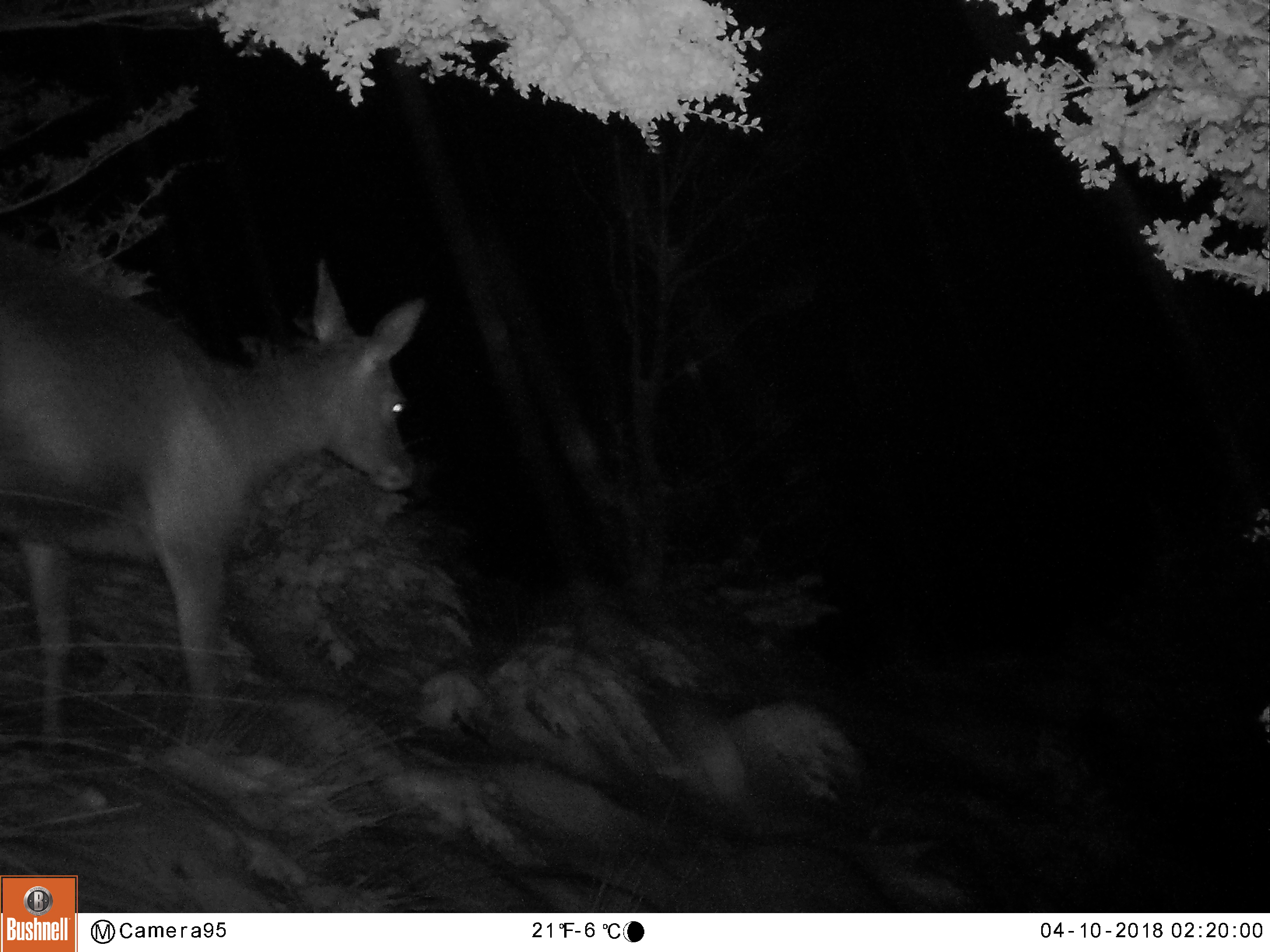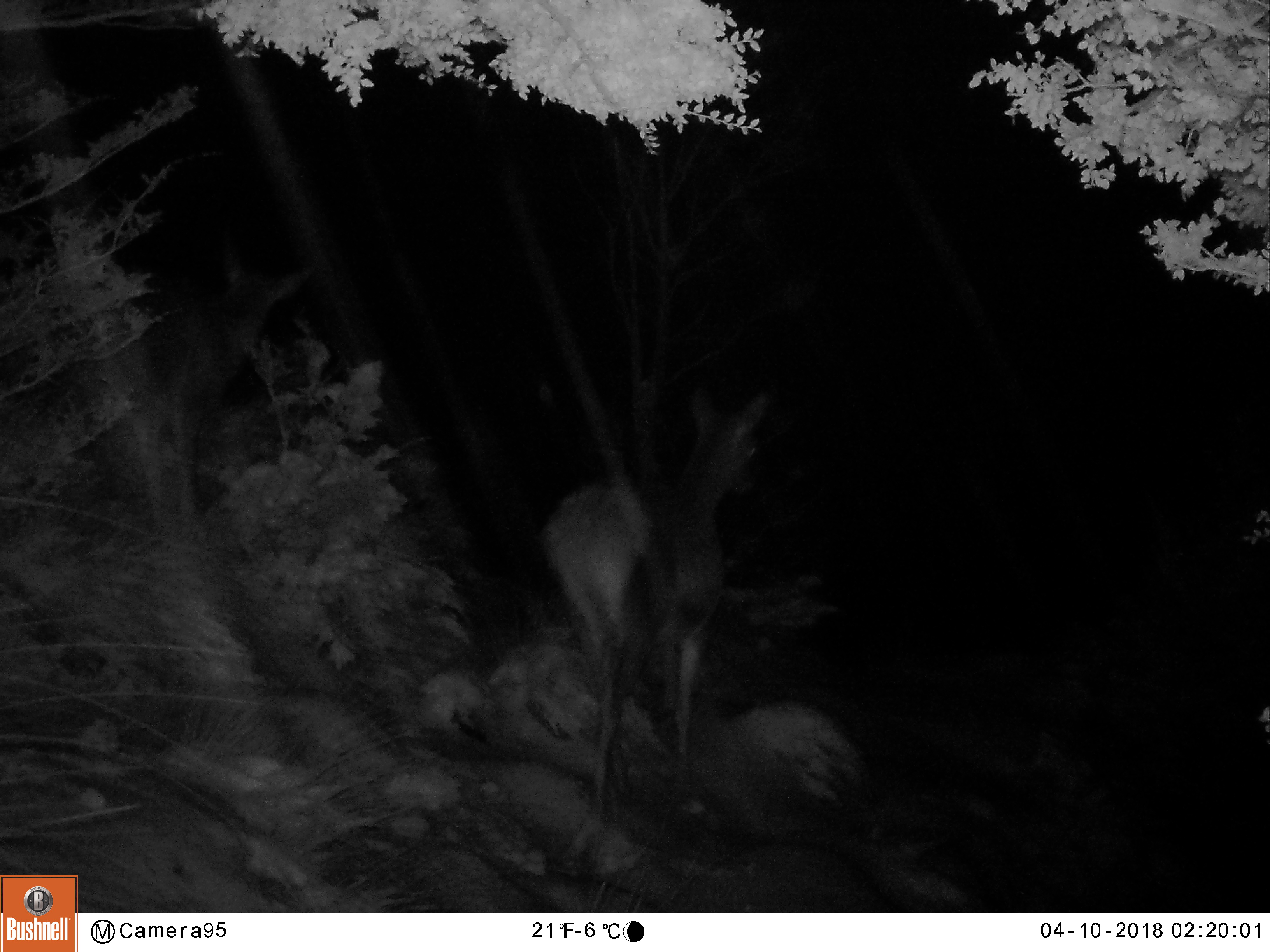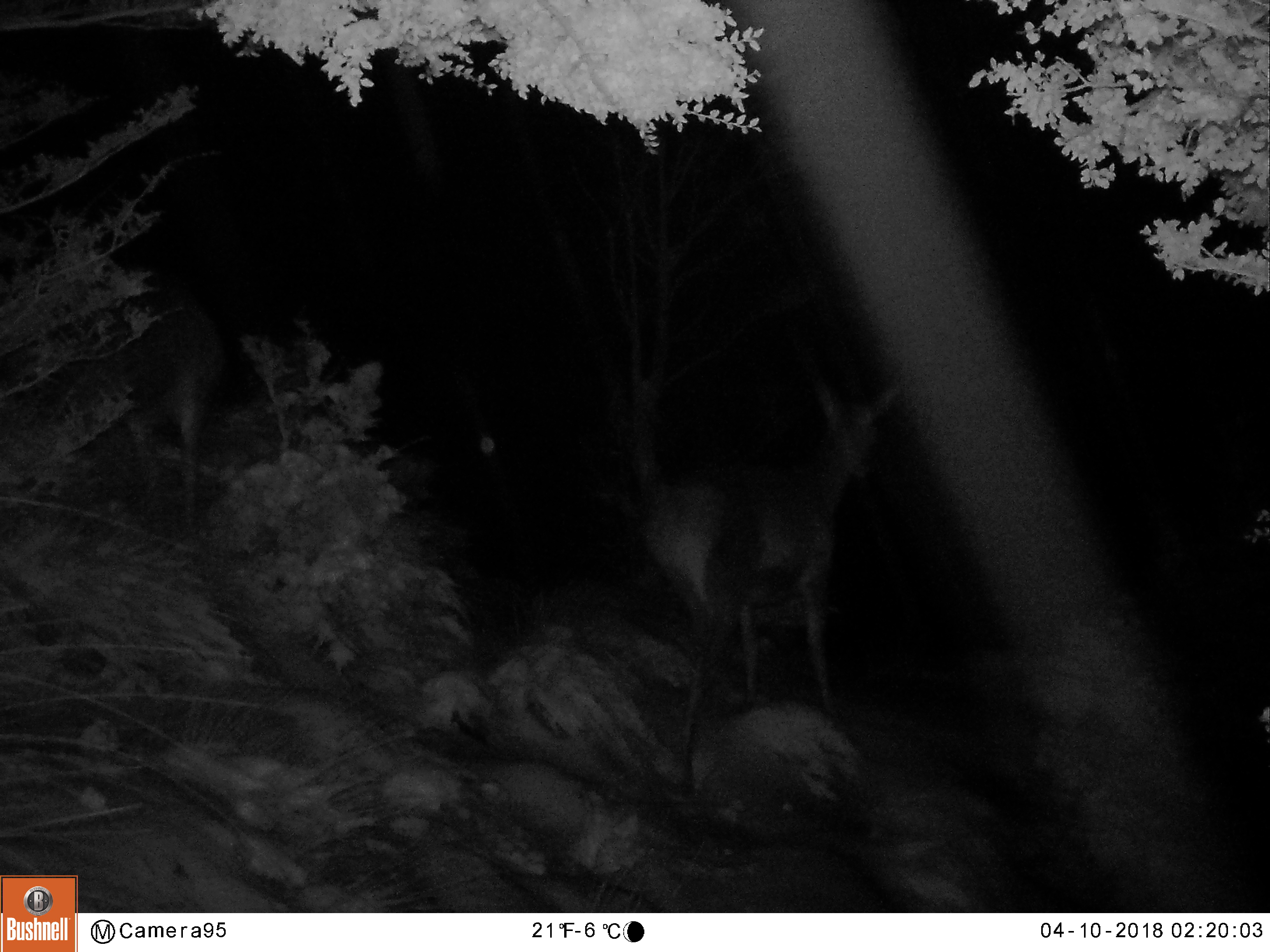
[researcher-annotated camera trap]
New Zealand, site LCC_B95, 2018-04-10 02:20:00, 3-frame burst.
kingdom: Animalia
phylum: Chordata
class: Mammalia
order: Artiodactyla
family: Cervidae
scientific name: Cervidae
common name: deer